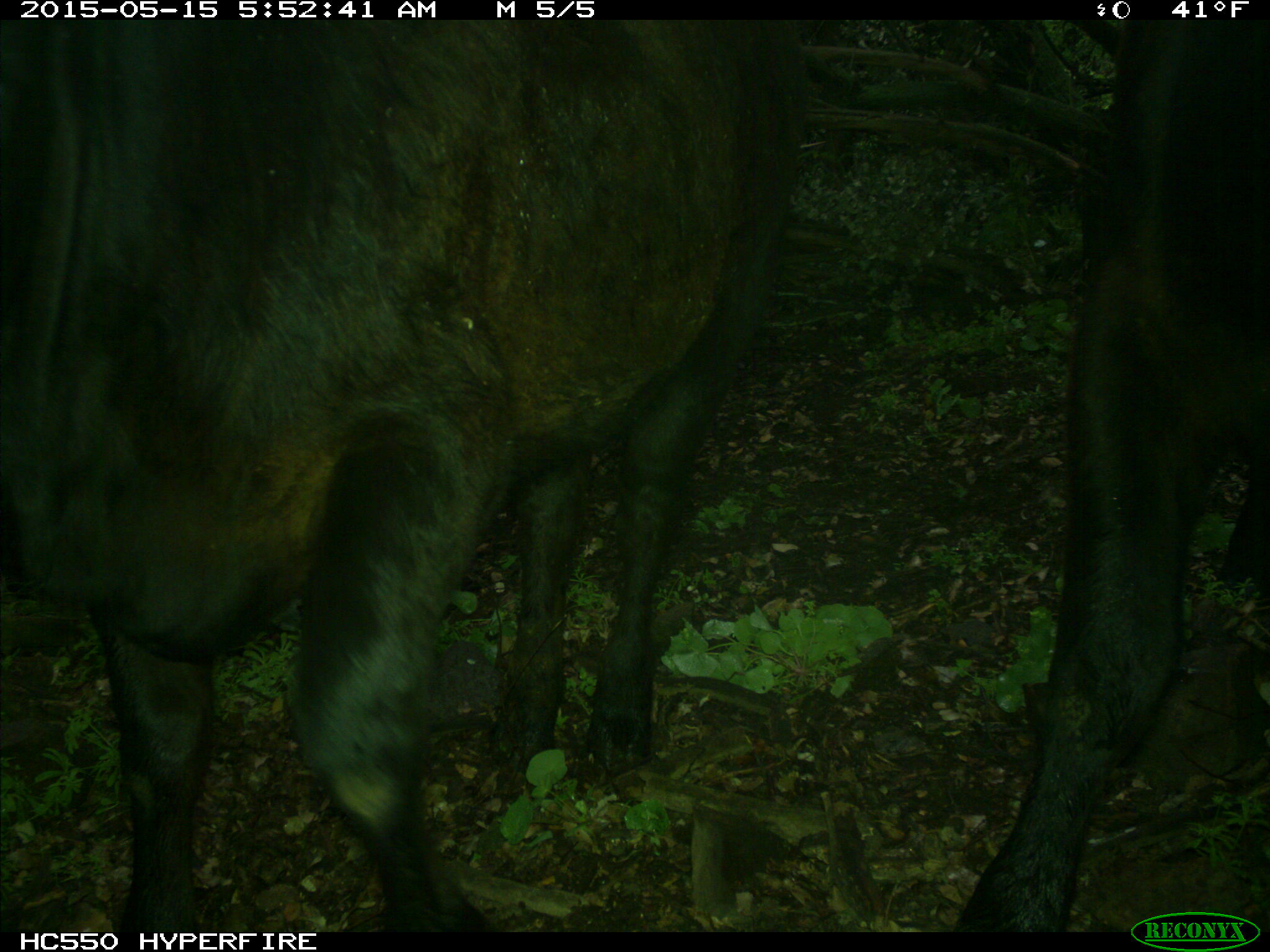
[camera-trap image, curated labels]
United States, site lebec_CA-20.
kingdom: Animalia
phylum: Chordata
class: Mammalia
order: Artiodactyla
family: Bovidae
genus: Bos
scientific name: Bos taurus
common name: domestic cow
Bos taurus (domestic cow).